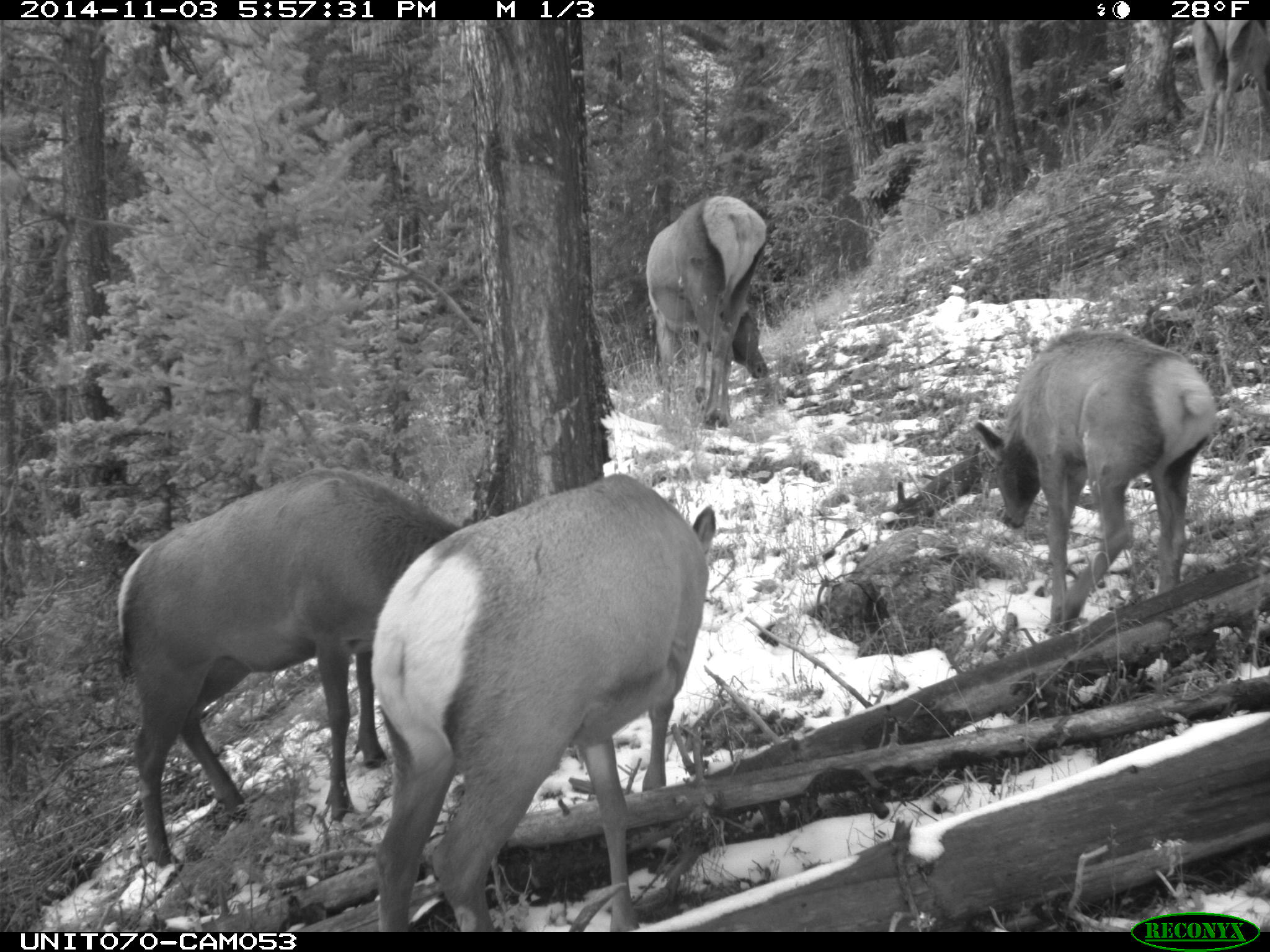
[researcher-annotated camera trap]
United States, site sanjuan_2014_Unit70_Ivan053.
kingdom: Animalia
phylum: Chordata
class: Mammalia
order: Artiodactyla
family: Cervidae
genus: Cervus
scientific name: Cervus elaphus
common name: red deer